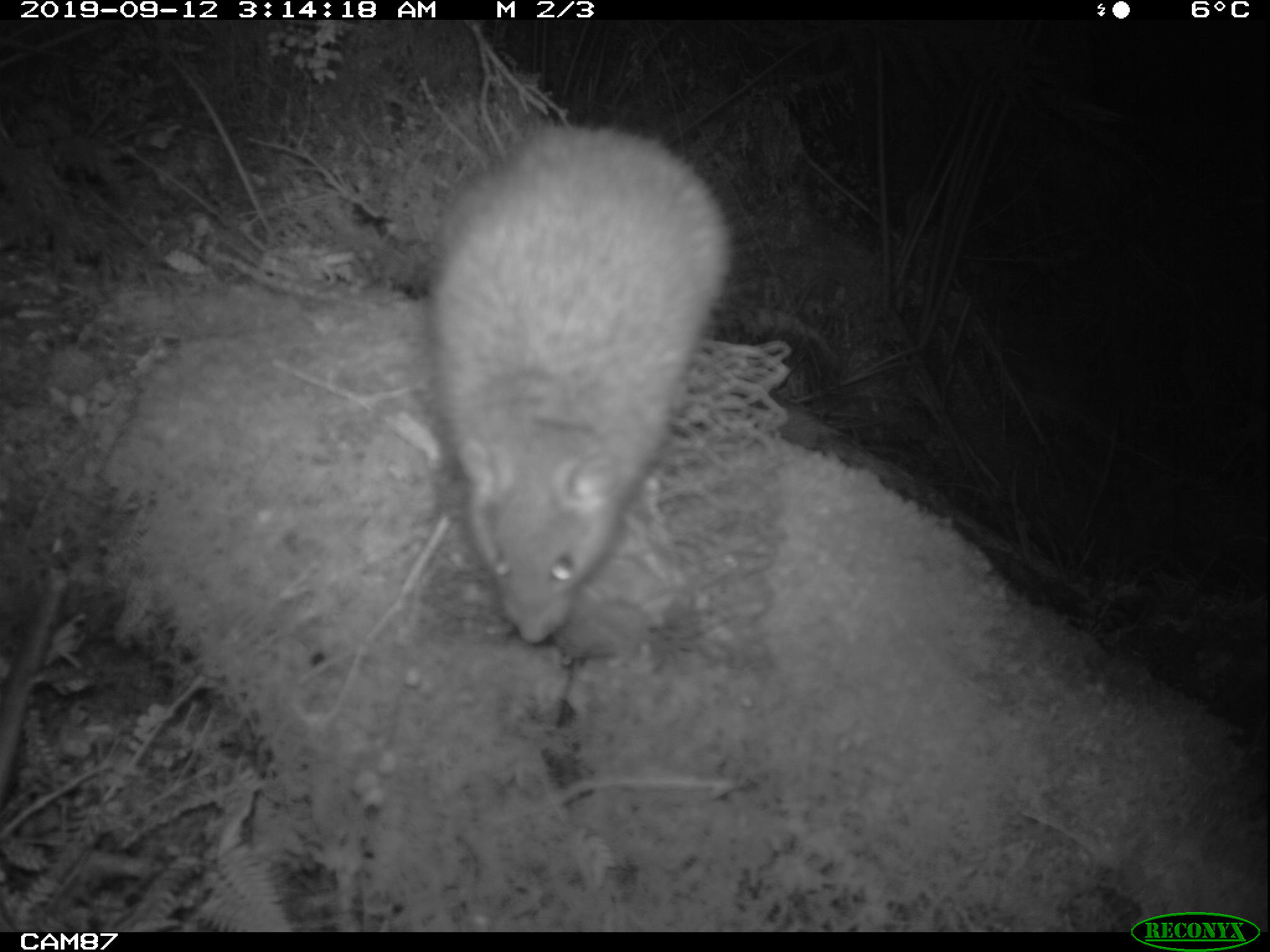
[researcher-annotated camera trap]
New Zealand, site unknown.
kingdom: Animalia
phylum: Chordata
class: Mammalia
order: Rodentia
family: Muridae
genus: Rattus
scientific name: Rattus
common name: rat